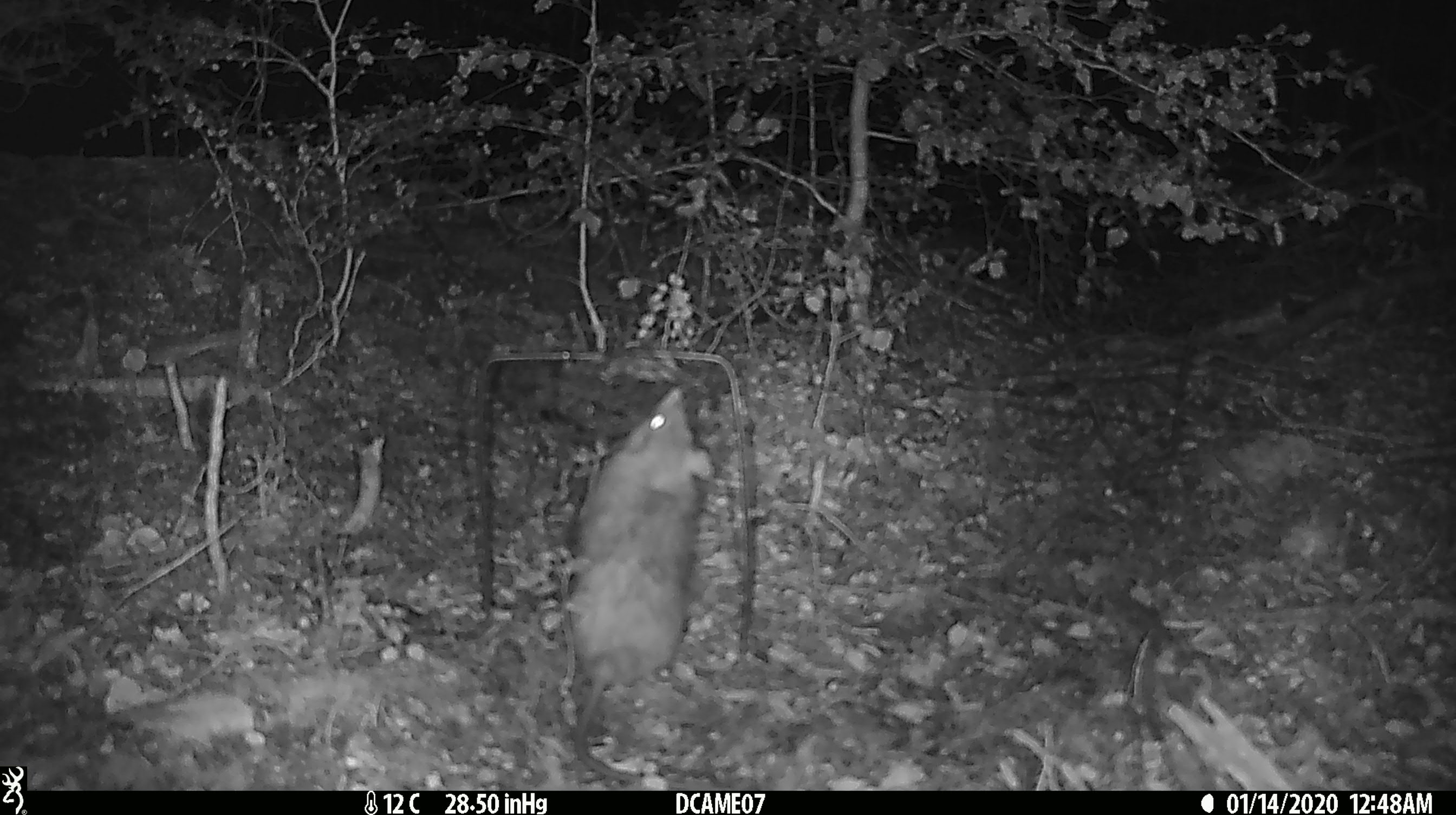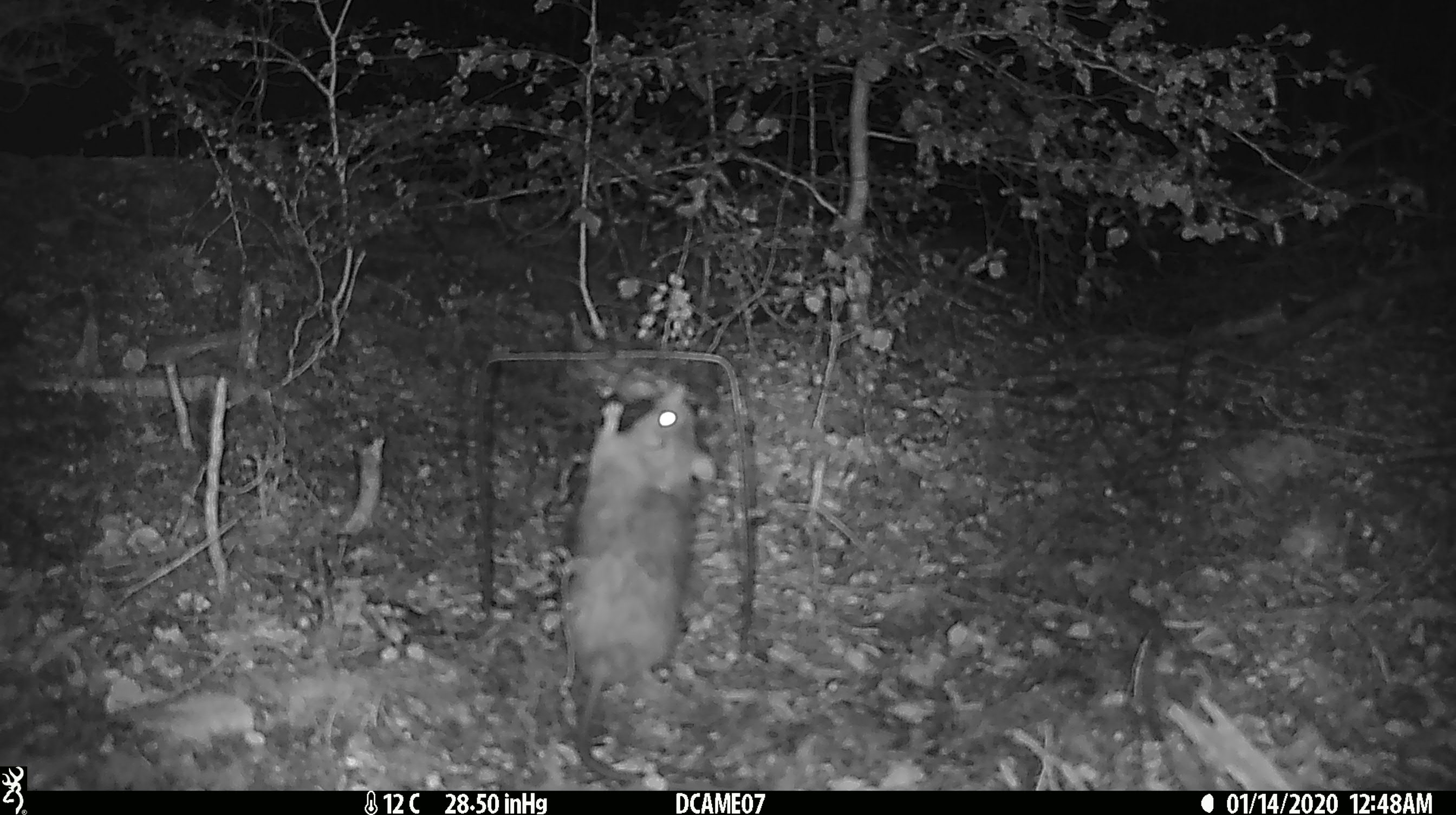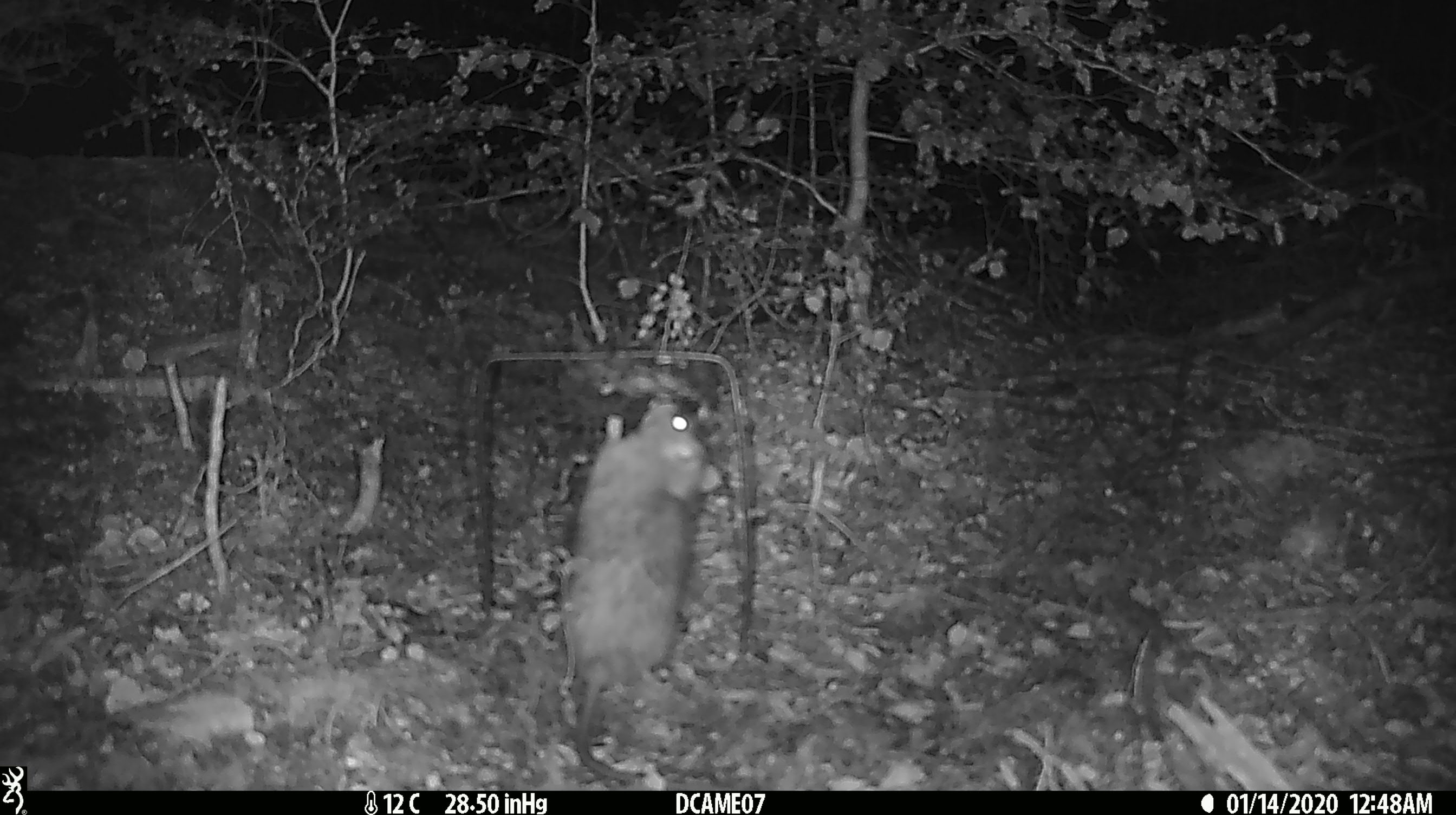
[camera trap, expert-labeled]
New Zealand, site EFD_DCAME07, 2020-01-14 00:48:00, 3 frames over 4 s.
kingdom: Animalia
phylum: Chordata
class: Mammalia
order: Rodentia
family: Muridae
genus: Rattus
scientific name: Rattus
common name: rat